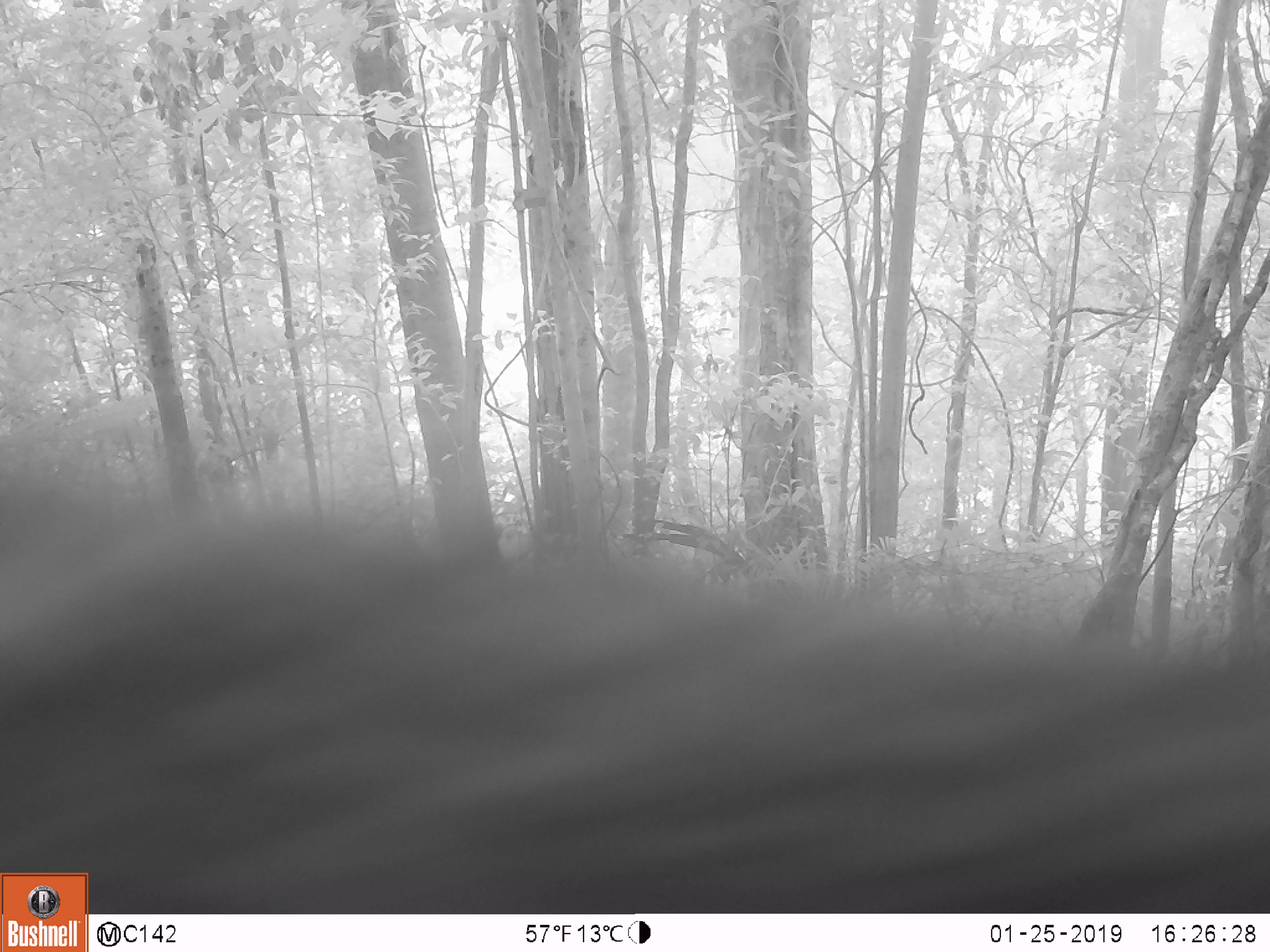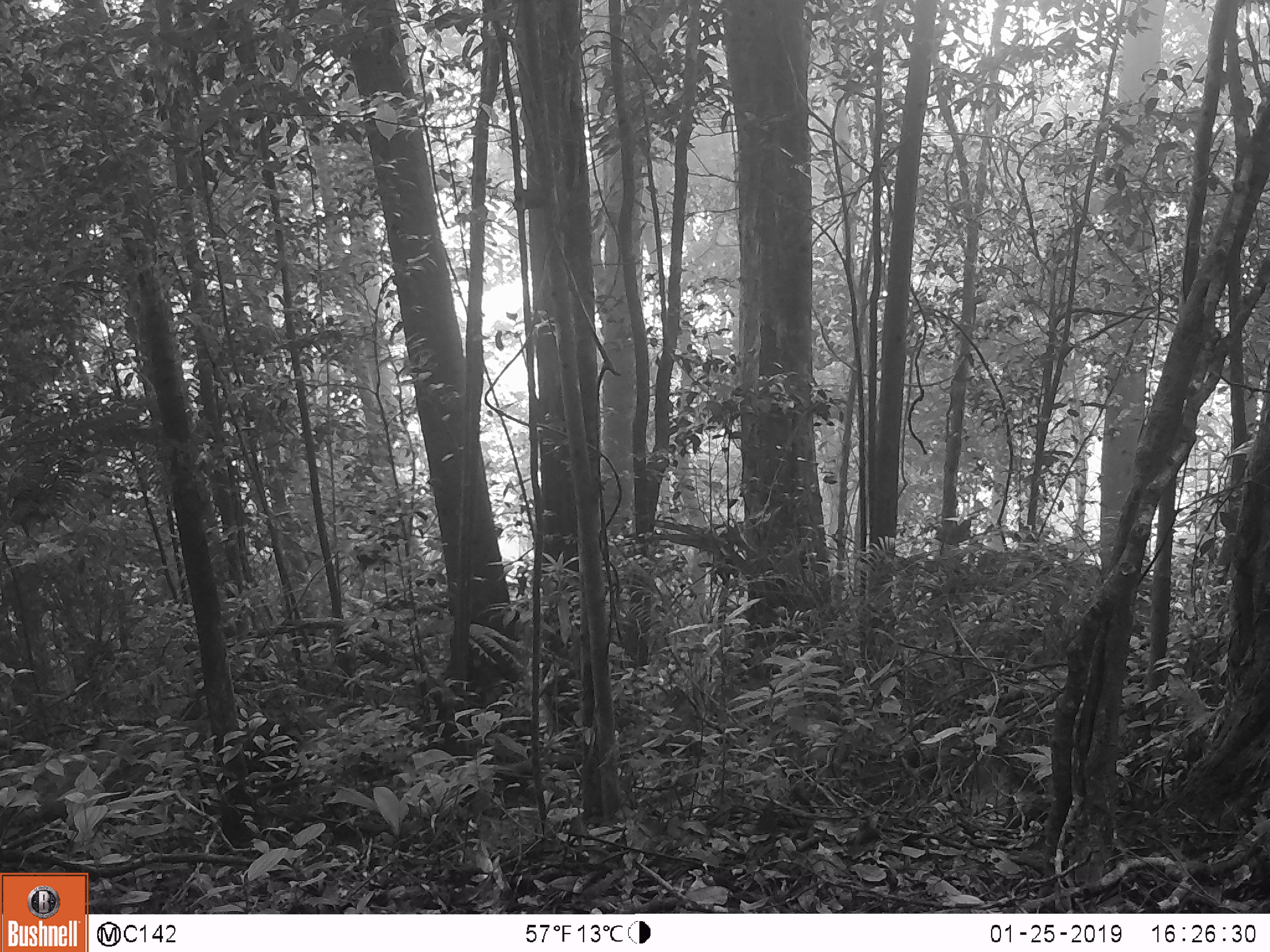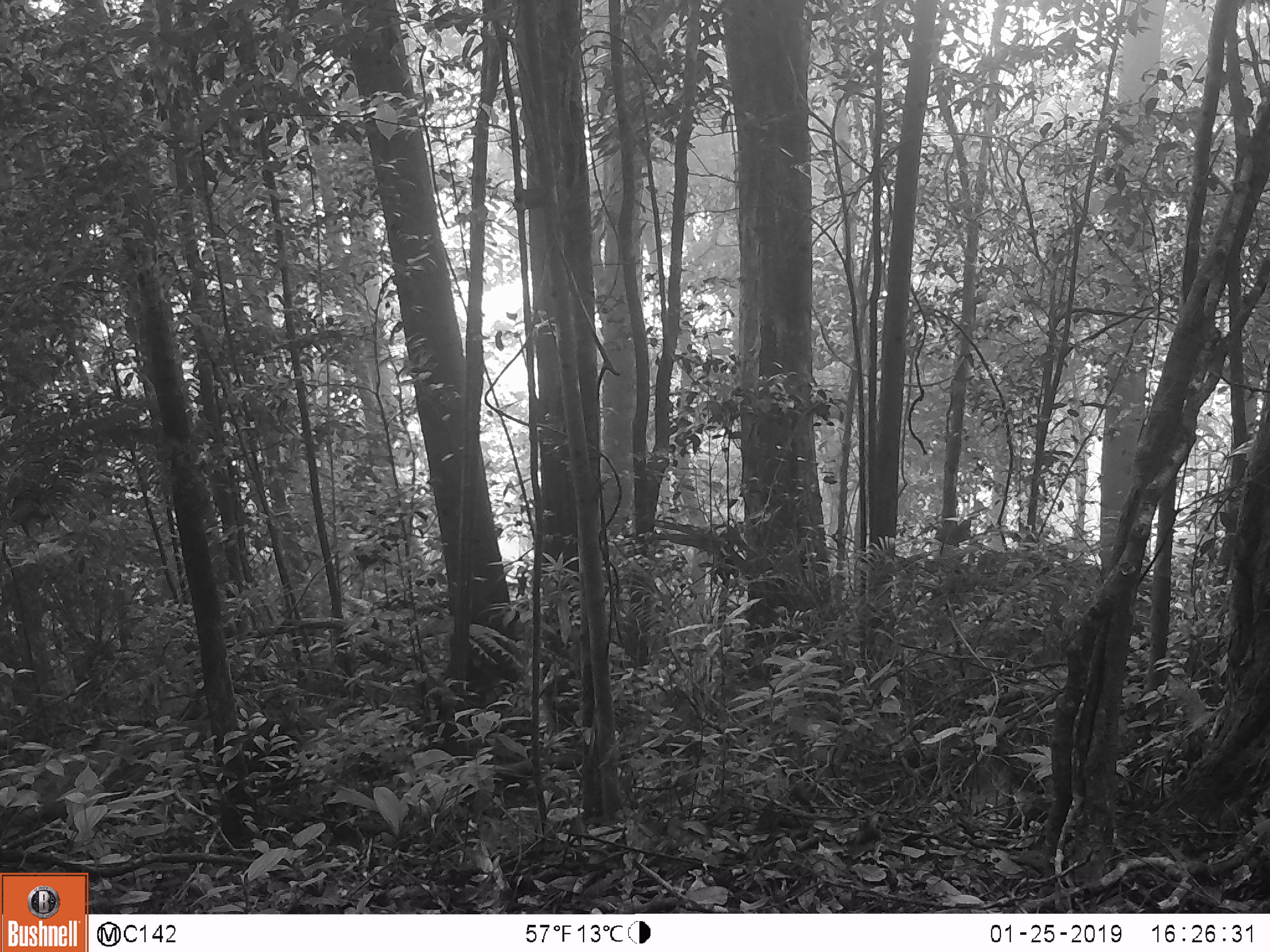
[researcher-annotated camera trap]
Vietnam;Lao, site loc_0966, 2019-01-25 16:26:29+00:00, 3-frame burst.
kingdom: Animalia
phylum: Chordata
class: Mammalia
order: Artiodactyla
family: Suidae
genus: Sus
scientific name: Sus scrofa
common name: eurasian wild pig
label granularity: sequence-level